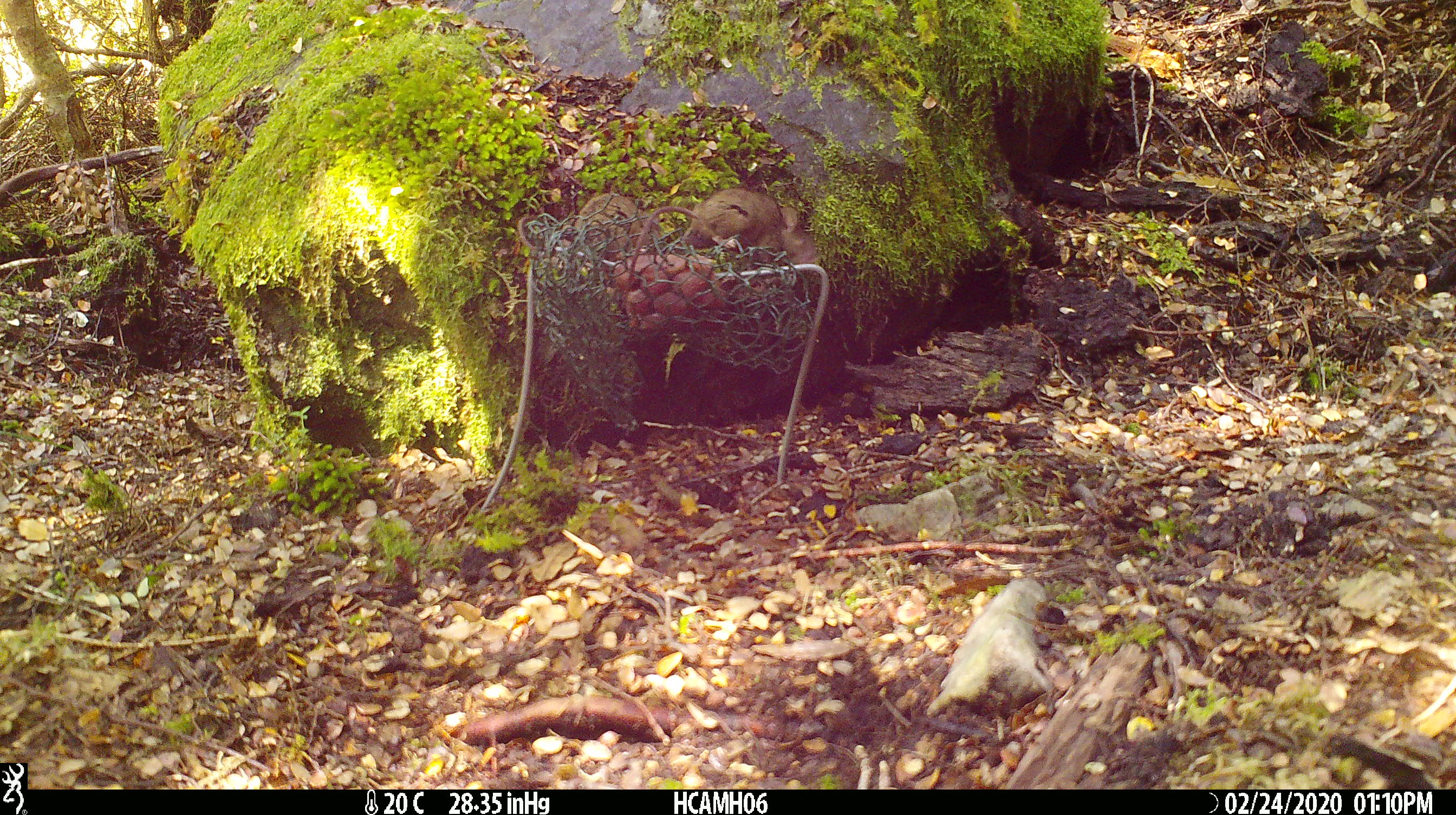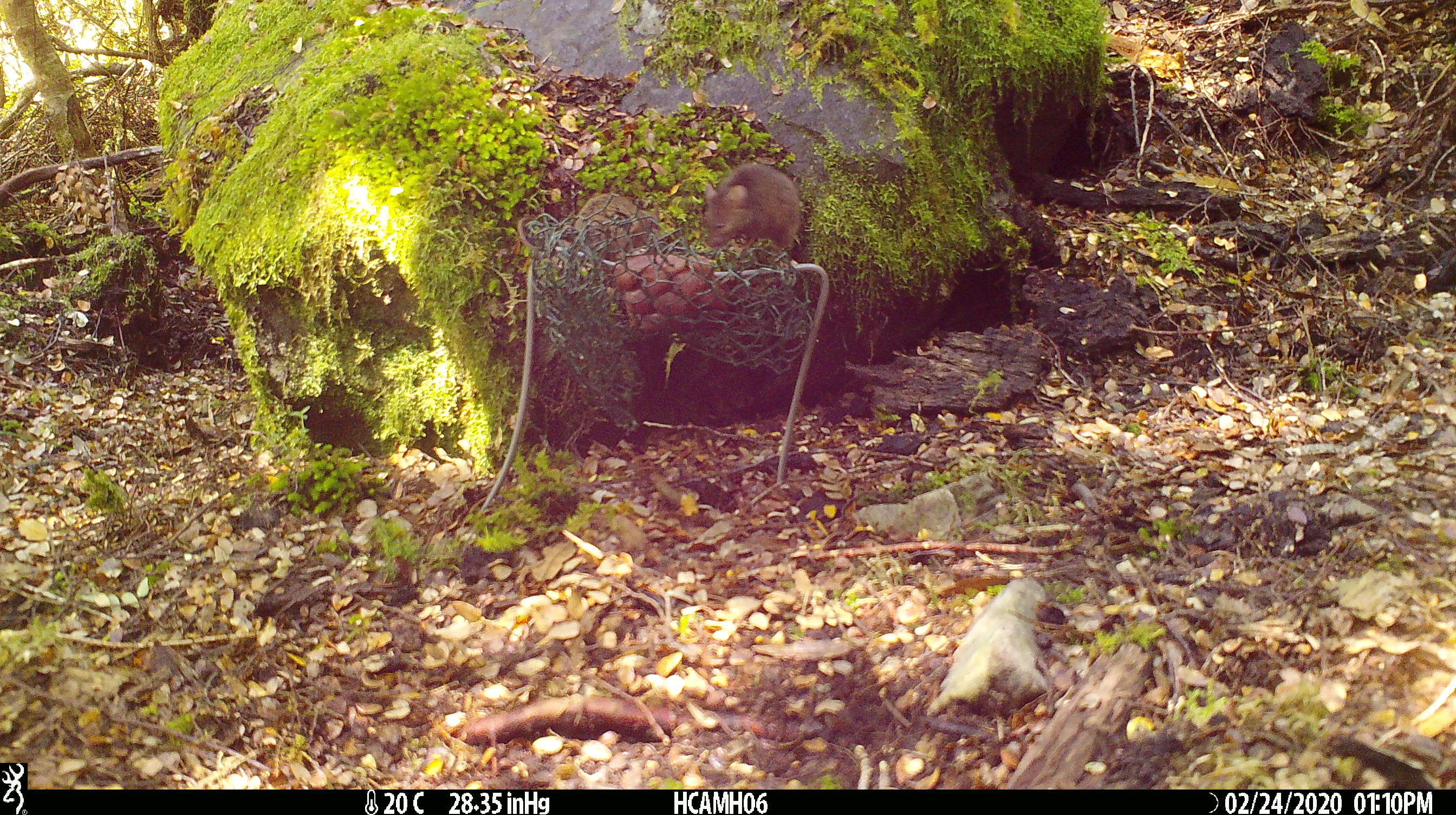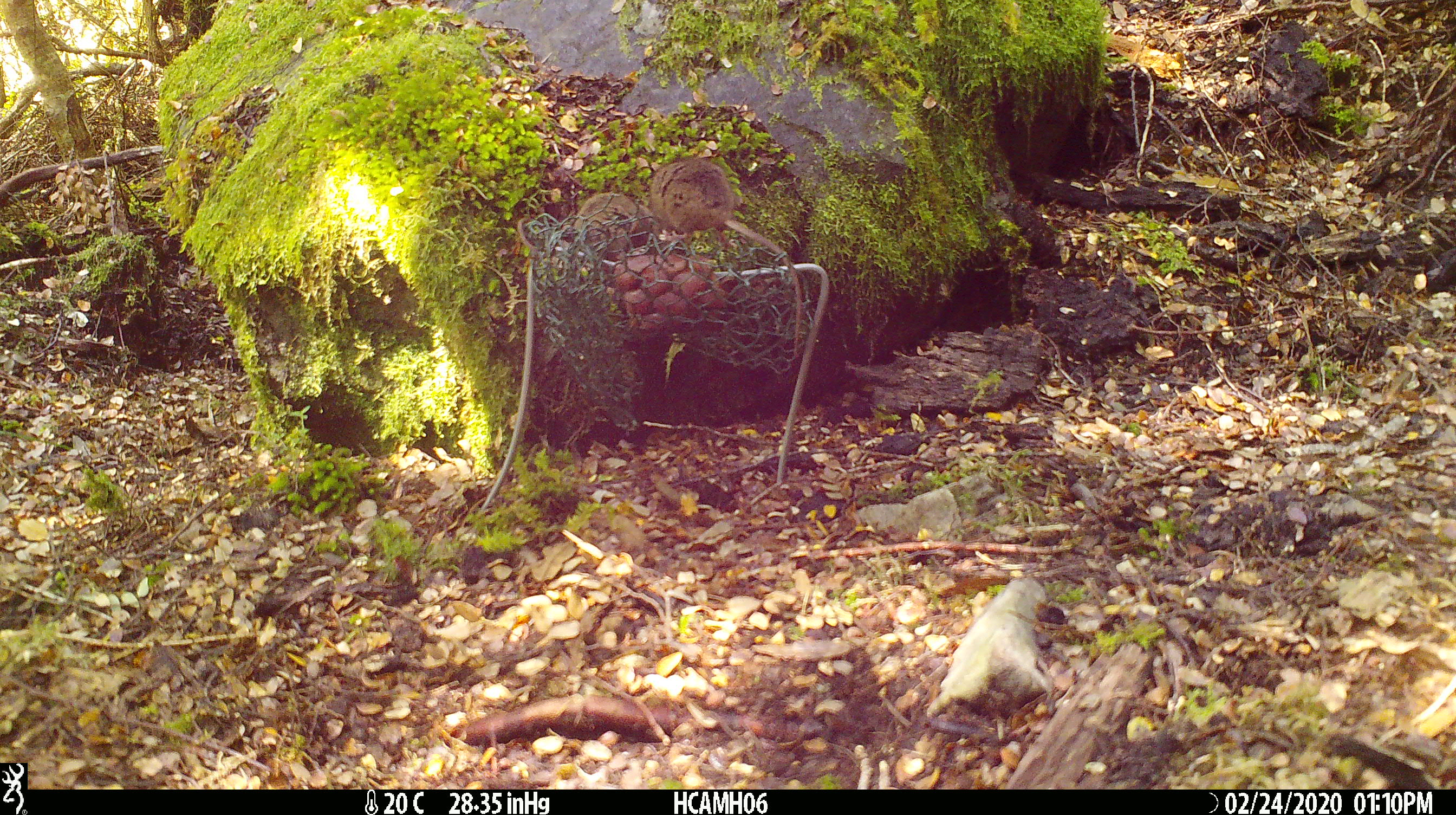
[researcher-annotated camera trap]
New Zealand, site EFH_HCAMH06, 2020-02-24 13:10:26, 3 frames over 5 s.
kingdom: Animalia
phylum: Chordata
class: Mammalia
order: Rodentia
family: Muridae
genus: Mus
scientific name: Mus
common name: mouse